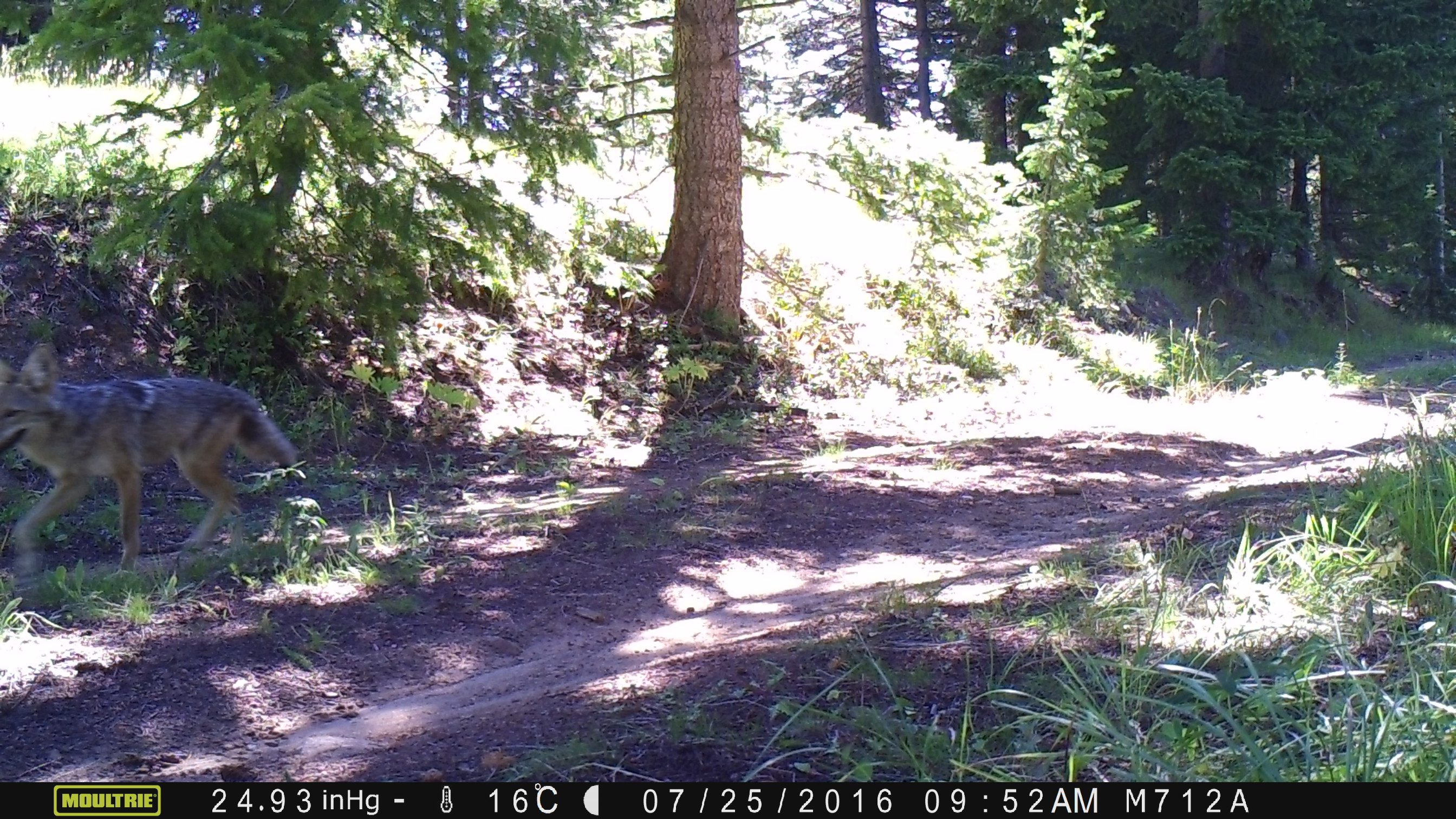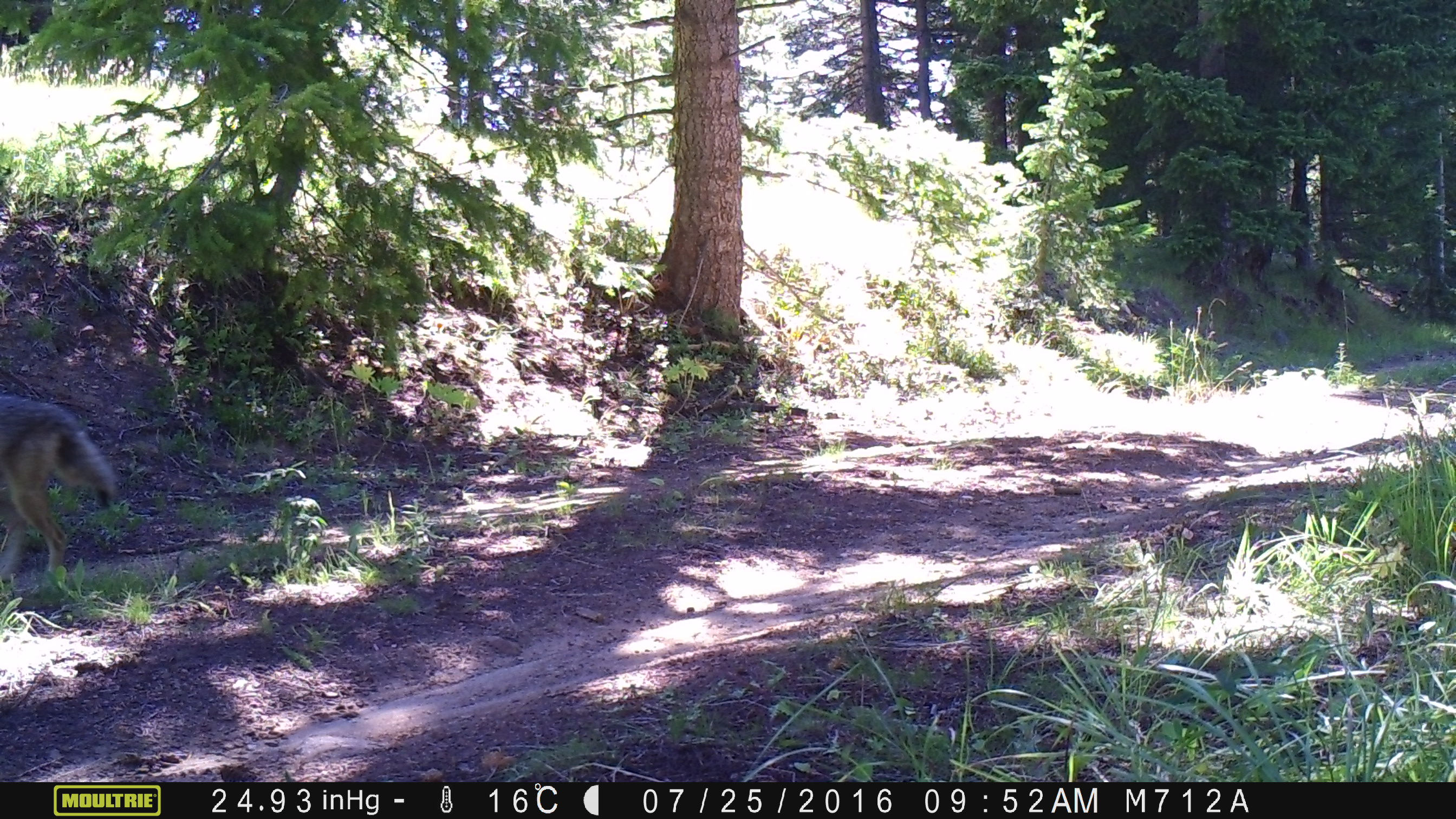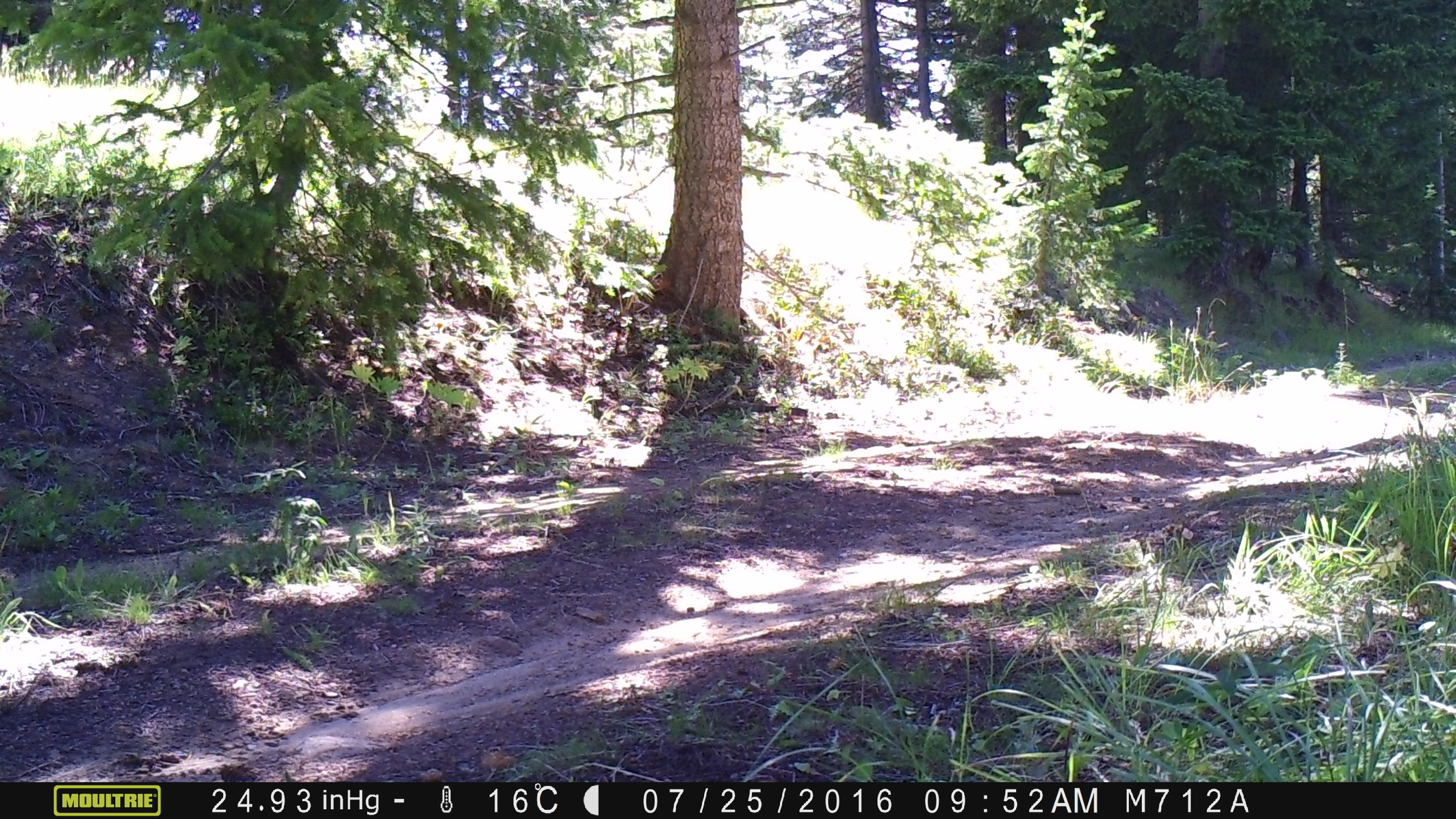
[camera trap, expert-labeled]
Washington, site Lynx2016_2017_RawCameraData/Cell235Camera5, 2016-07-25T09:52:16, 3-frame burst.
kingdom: Animalia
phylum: Chordata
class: Mammalia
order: Carnivora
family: Canidae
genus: Canis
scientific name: Canis latrans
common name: coyote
Canis latrans (coyote). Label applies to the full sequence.